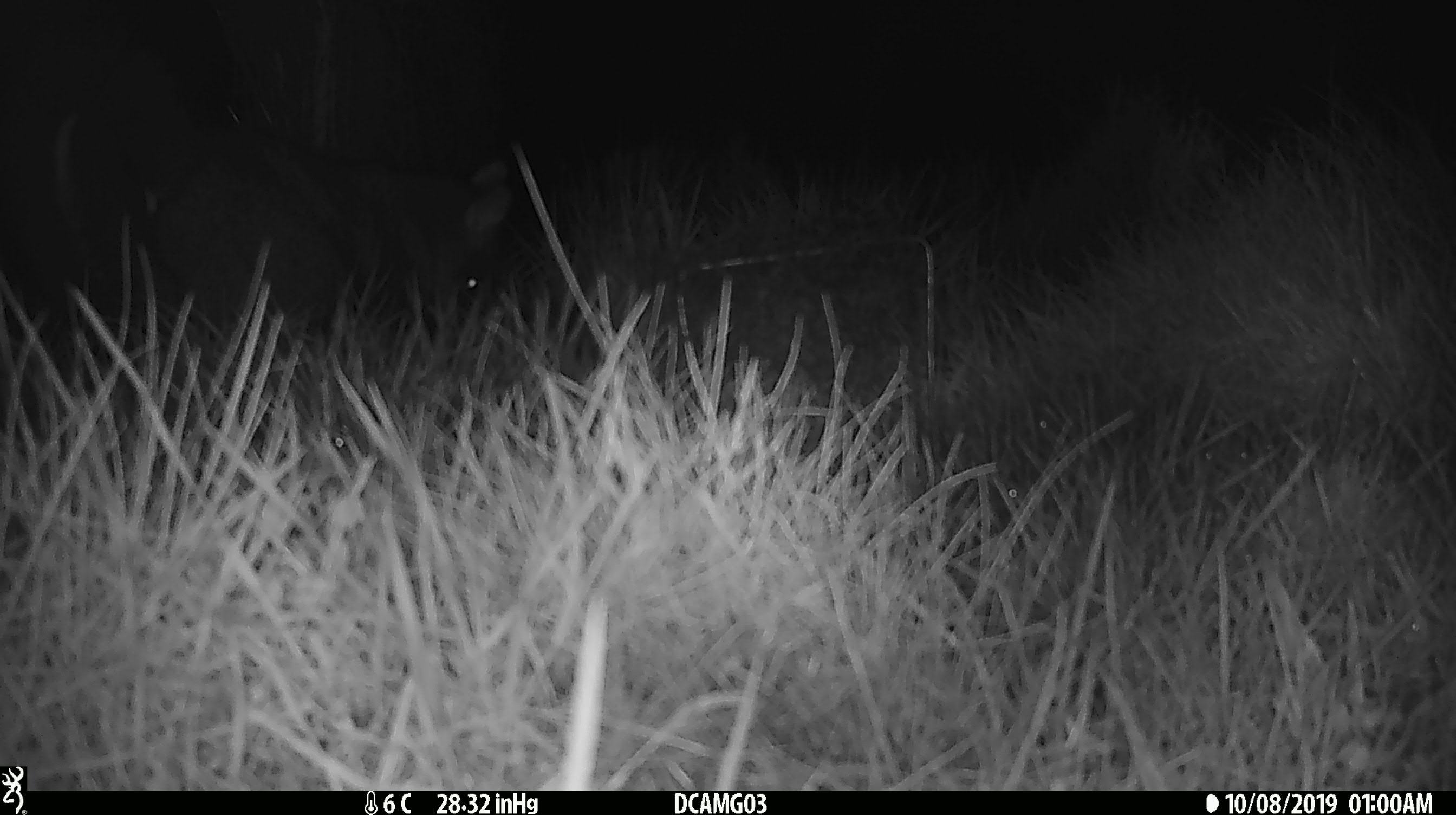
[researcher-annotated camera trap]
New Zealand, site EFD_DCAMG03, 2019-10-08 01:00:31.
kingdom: Animalia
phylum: Chordata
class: Mammalia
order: Diprotodontia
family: Phalangeridae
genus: Trichosurus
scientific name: Trichosurus vulpecula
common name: common brushtail possum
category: possum